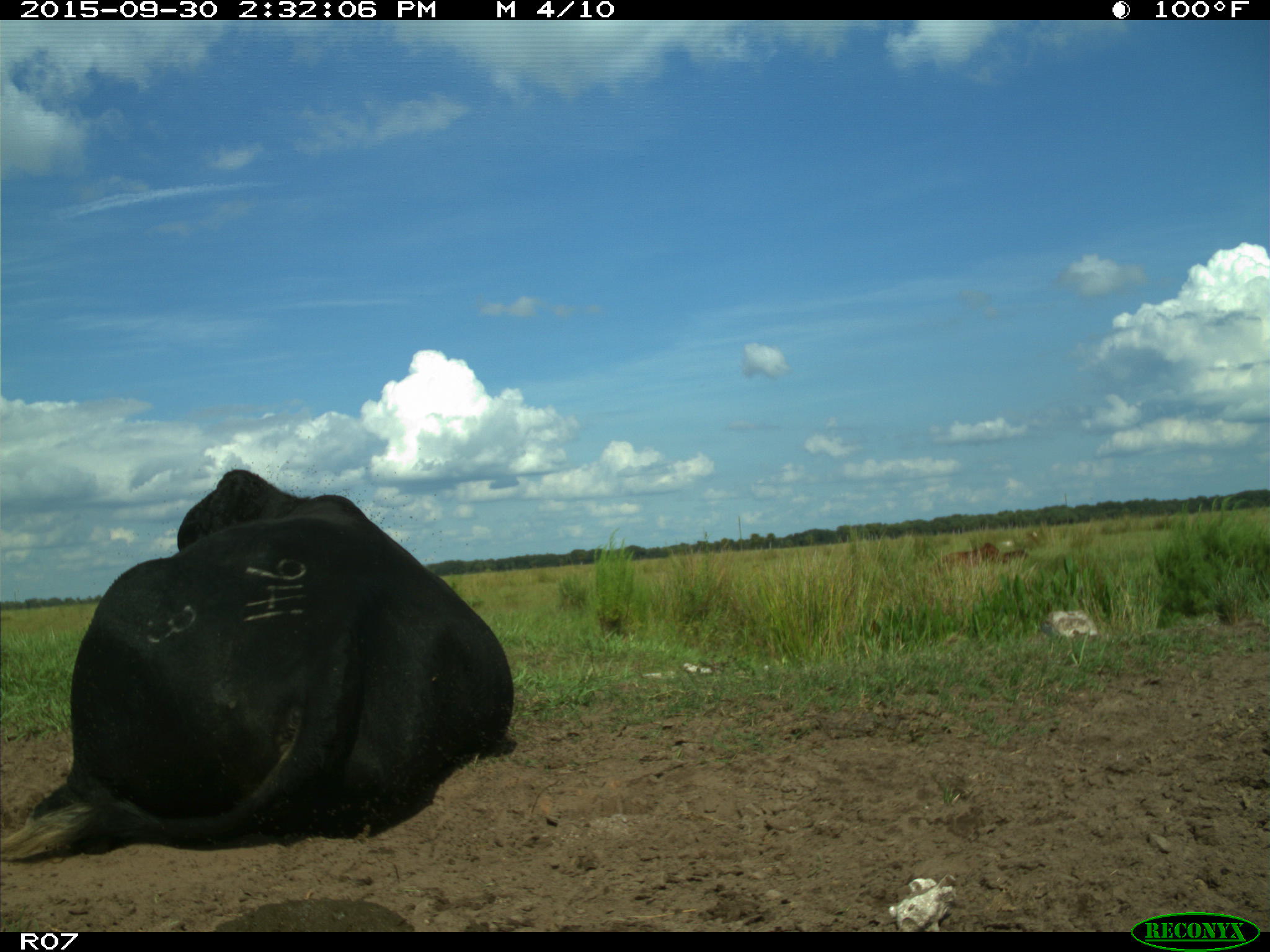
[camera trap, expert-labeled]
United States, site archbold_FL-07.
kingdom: Animalia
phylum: Chordata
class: Mammalia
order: Artiodactyla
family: Bovidae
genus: Bos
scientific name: Bos taurus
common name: domestic cow